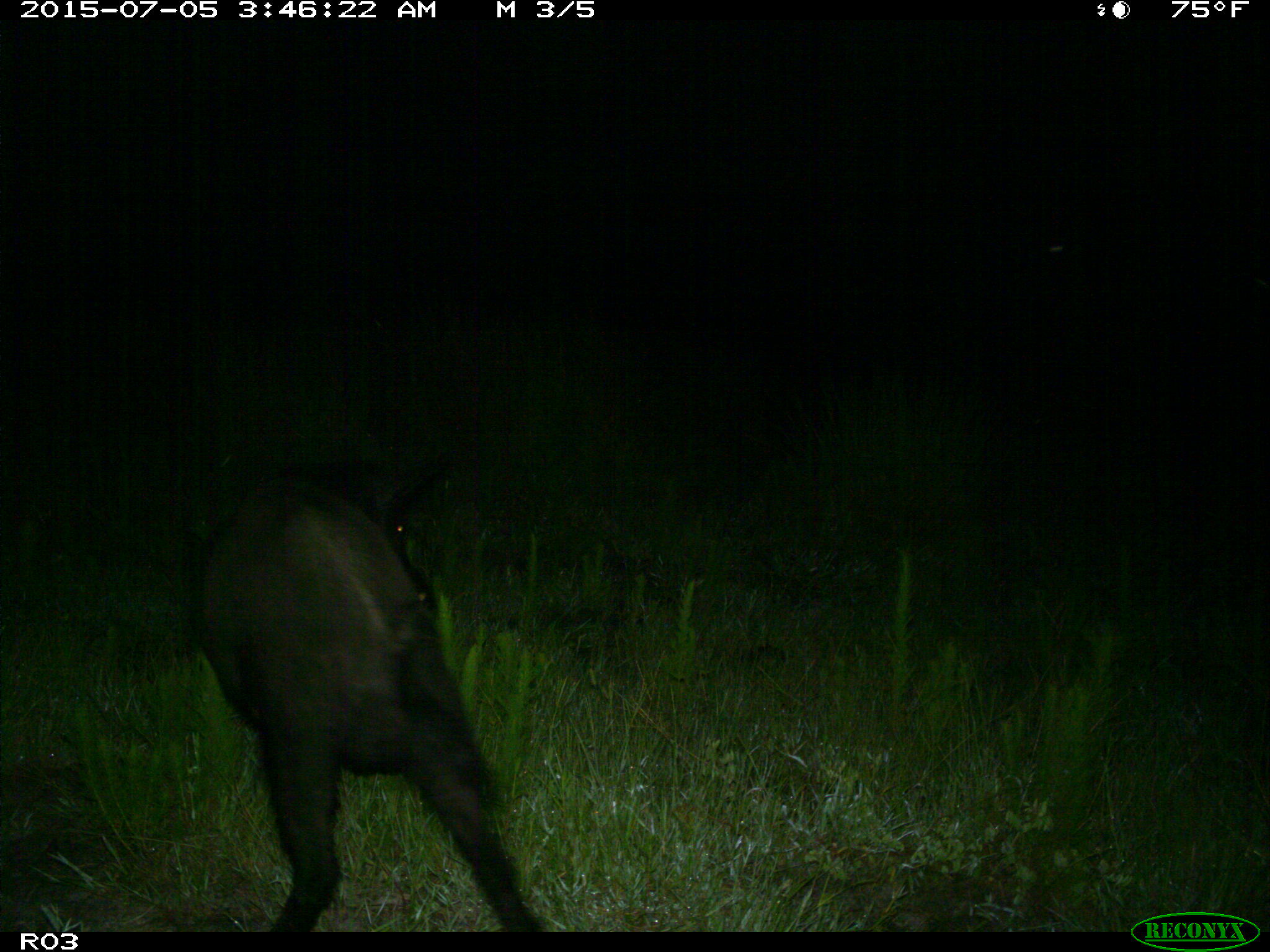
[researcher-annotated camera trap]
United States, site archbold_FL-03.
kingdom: Animalia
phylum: Chordata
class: Mammalia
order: Artiodactyla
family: Suidae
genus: Sus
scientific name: Sus scrofa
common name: wild boar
Sus scrofa (wild boar).